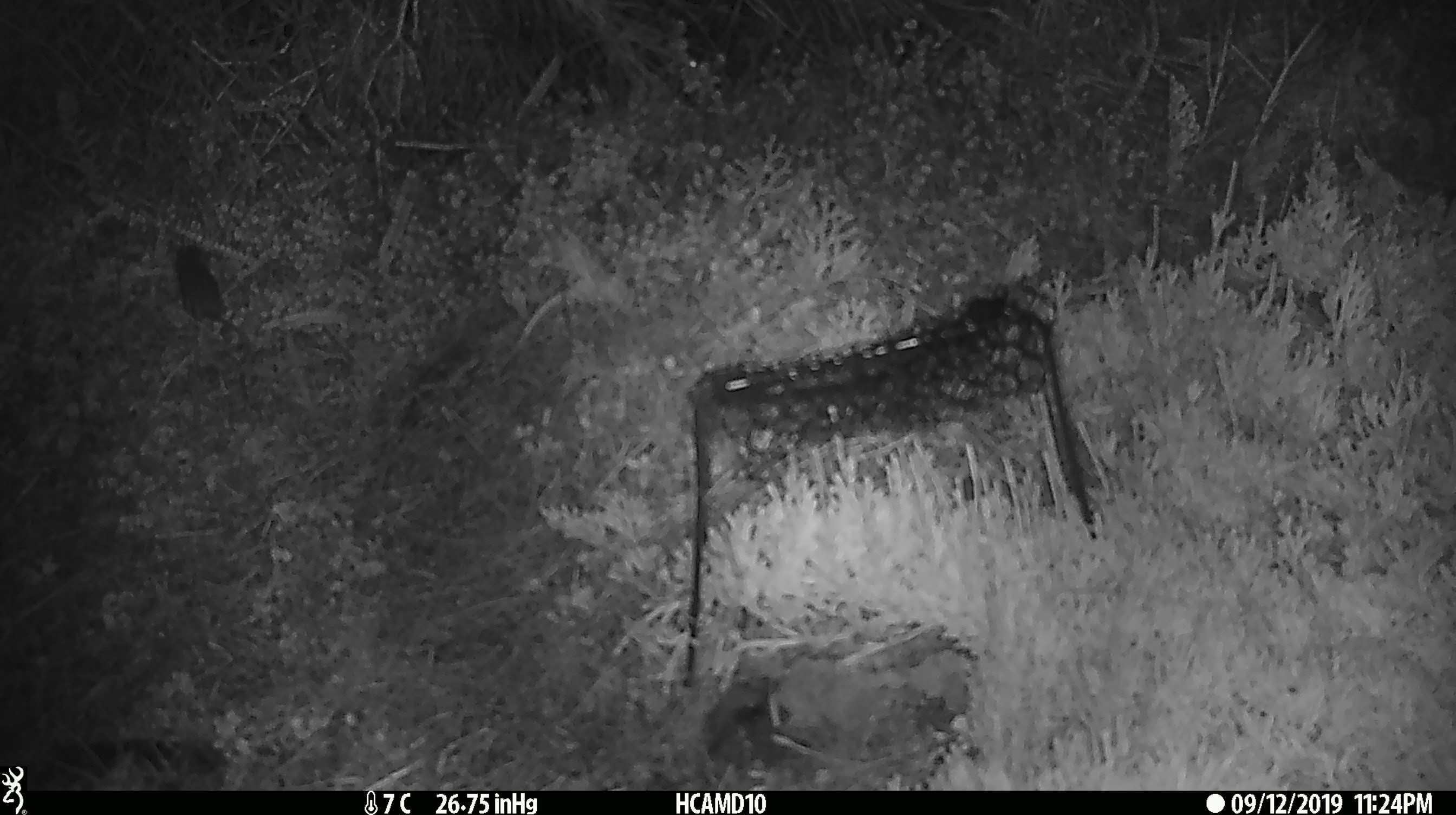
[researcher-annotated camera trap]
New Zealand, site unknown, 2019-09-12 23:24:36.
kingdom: Animalia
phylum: Chordata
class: Mammalia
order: Rodentia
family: Muridae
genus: Mus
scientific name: Mus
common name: mouse